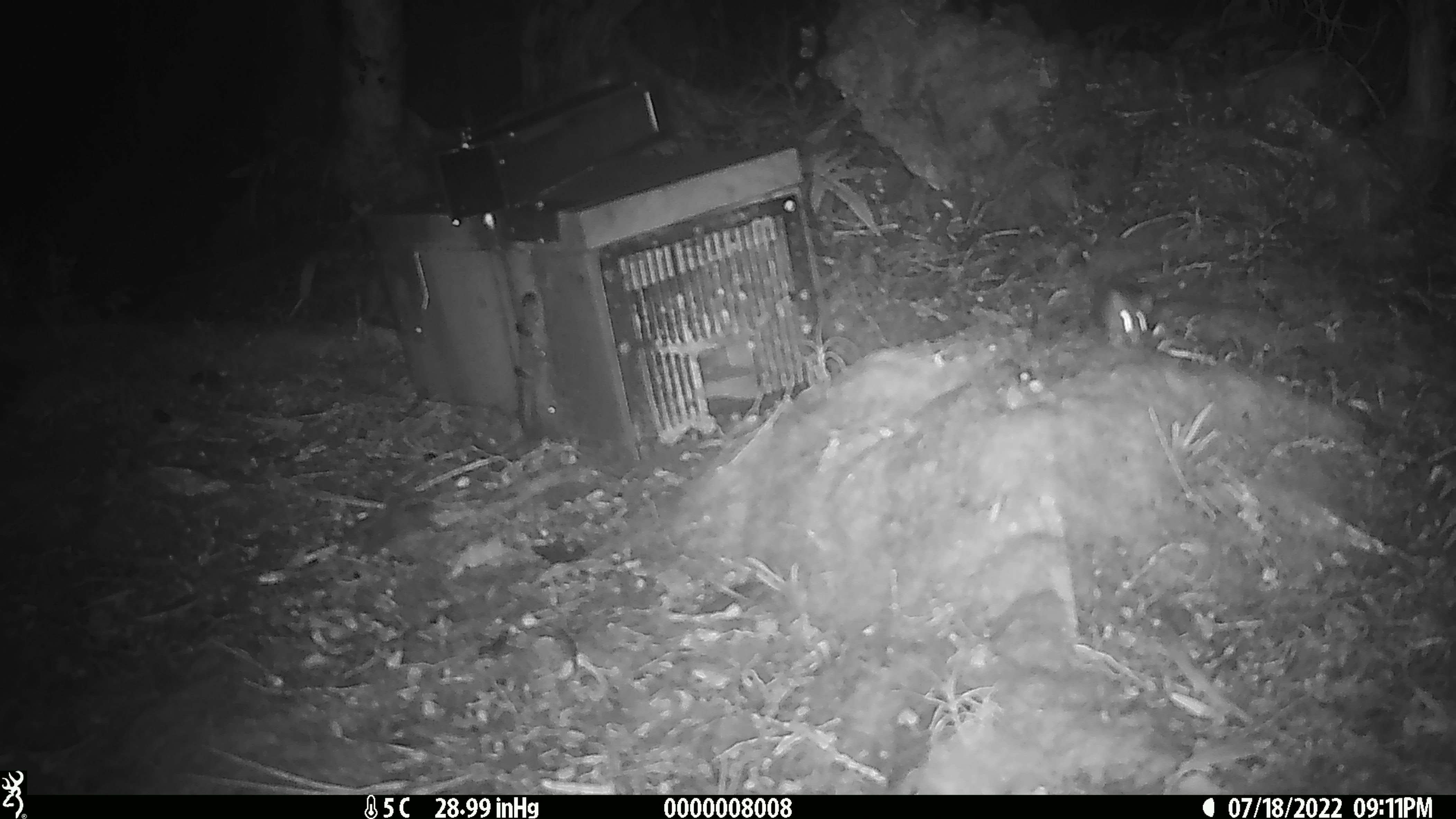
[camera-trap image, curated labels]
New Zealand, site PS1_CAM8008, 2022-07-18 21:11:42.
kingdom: Animalia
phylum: Chordata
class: Mammalia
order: Rodentia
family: Muridae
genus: Mus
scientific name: Mus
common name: mouse